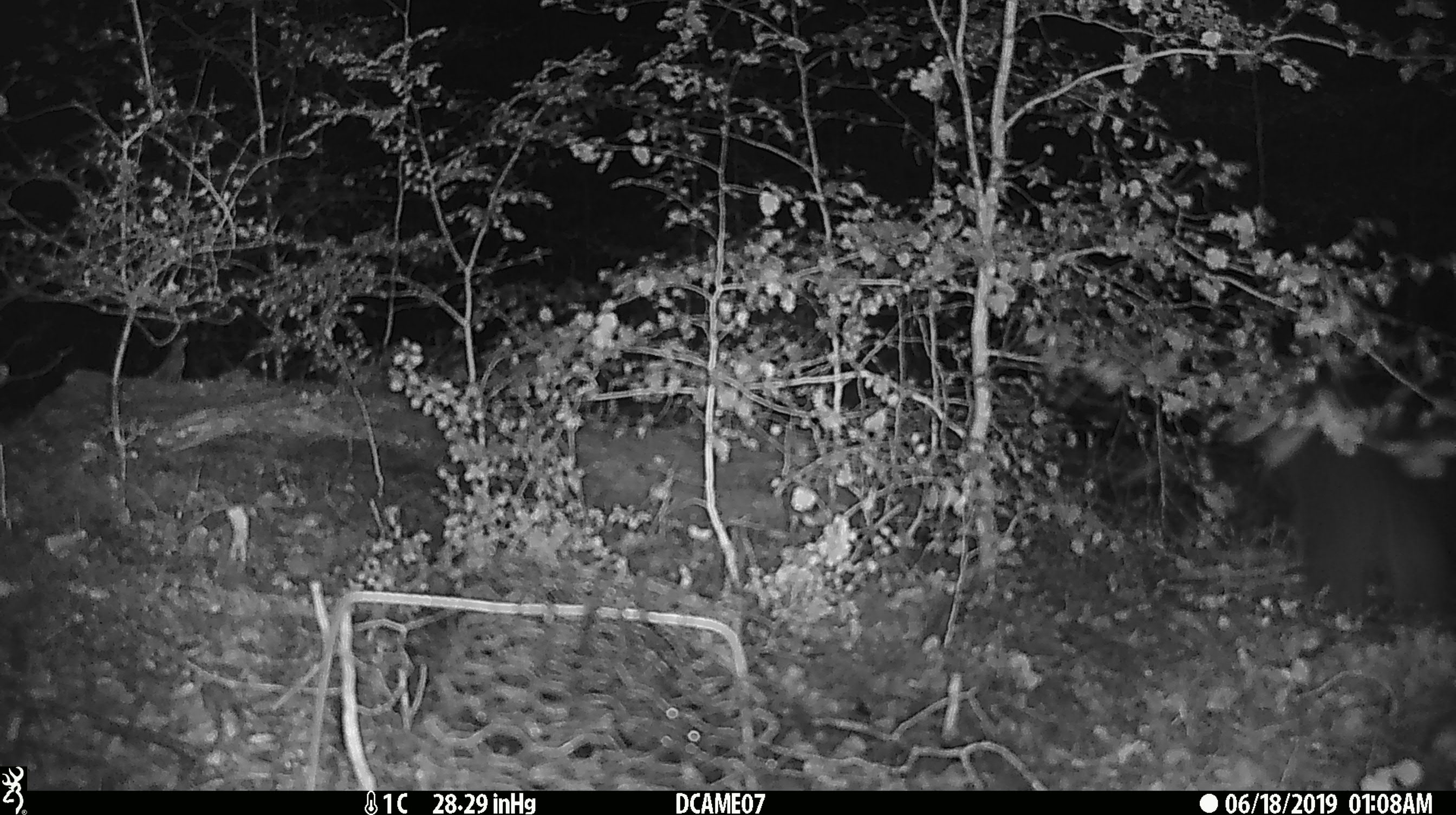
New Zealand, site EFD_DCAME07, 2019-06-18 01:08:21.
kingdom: Animalia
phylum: Chordata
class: Mammalia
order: Diprotodontia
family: Phalangeridae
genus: Trichosurus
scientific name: Trichosurus vulpecula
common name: common brushtail possum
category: possum